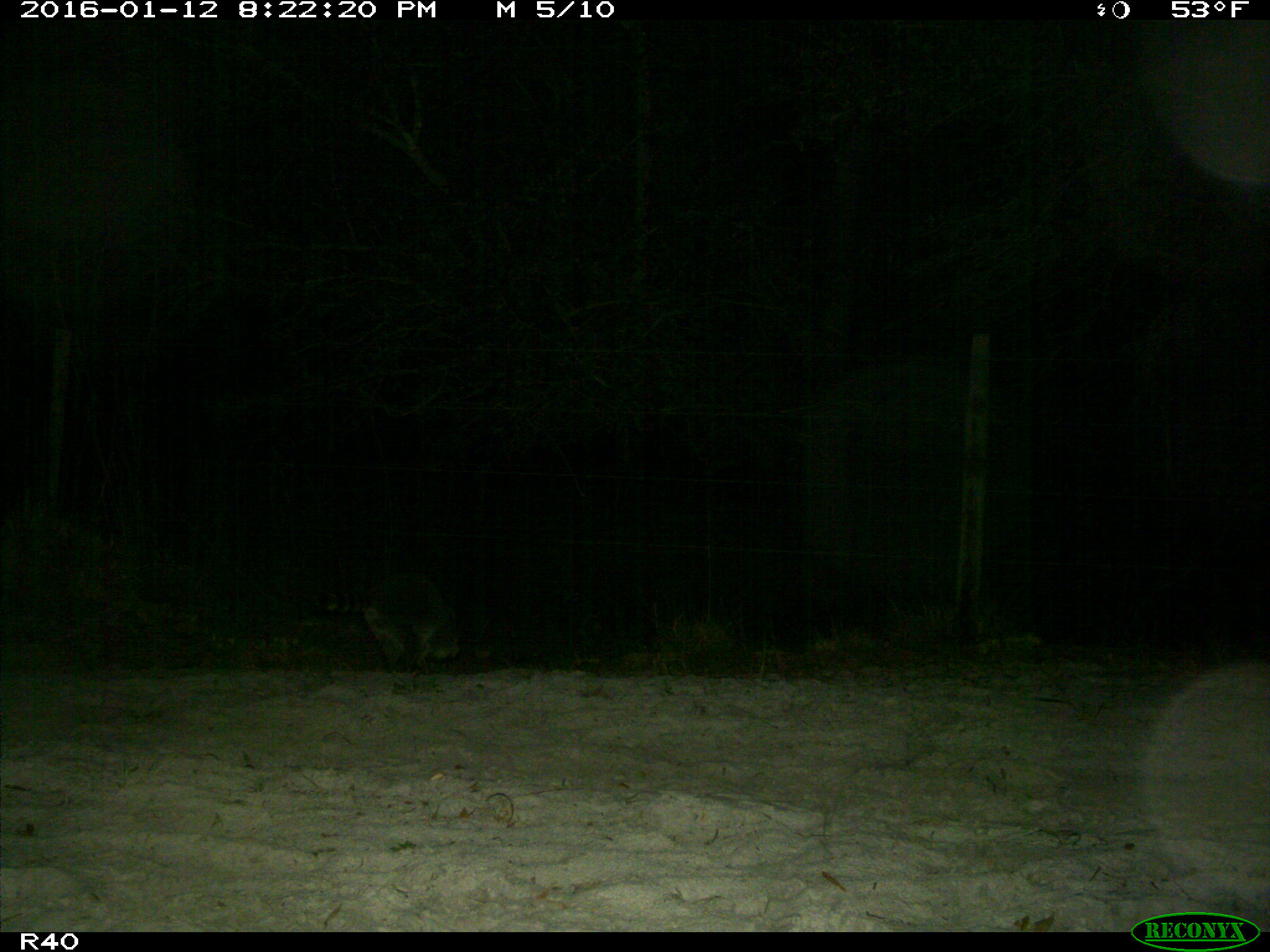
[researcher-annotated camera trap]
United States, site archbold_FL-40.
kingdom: Animalia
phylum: Chordata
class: Mammalia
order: Carnivora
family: Procyonidae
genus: Procyon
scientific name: Procyon lotor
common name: common raccoon